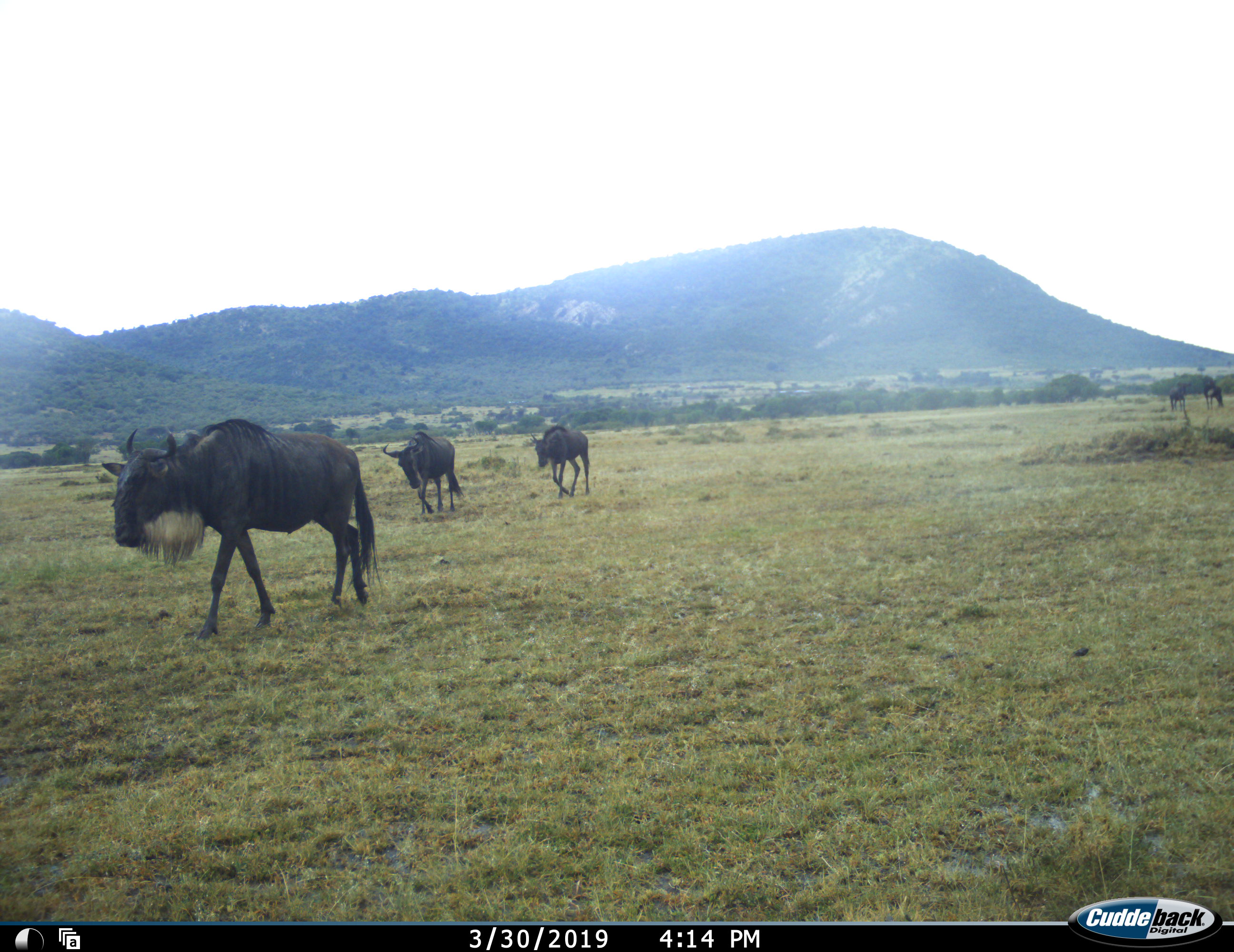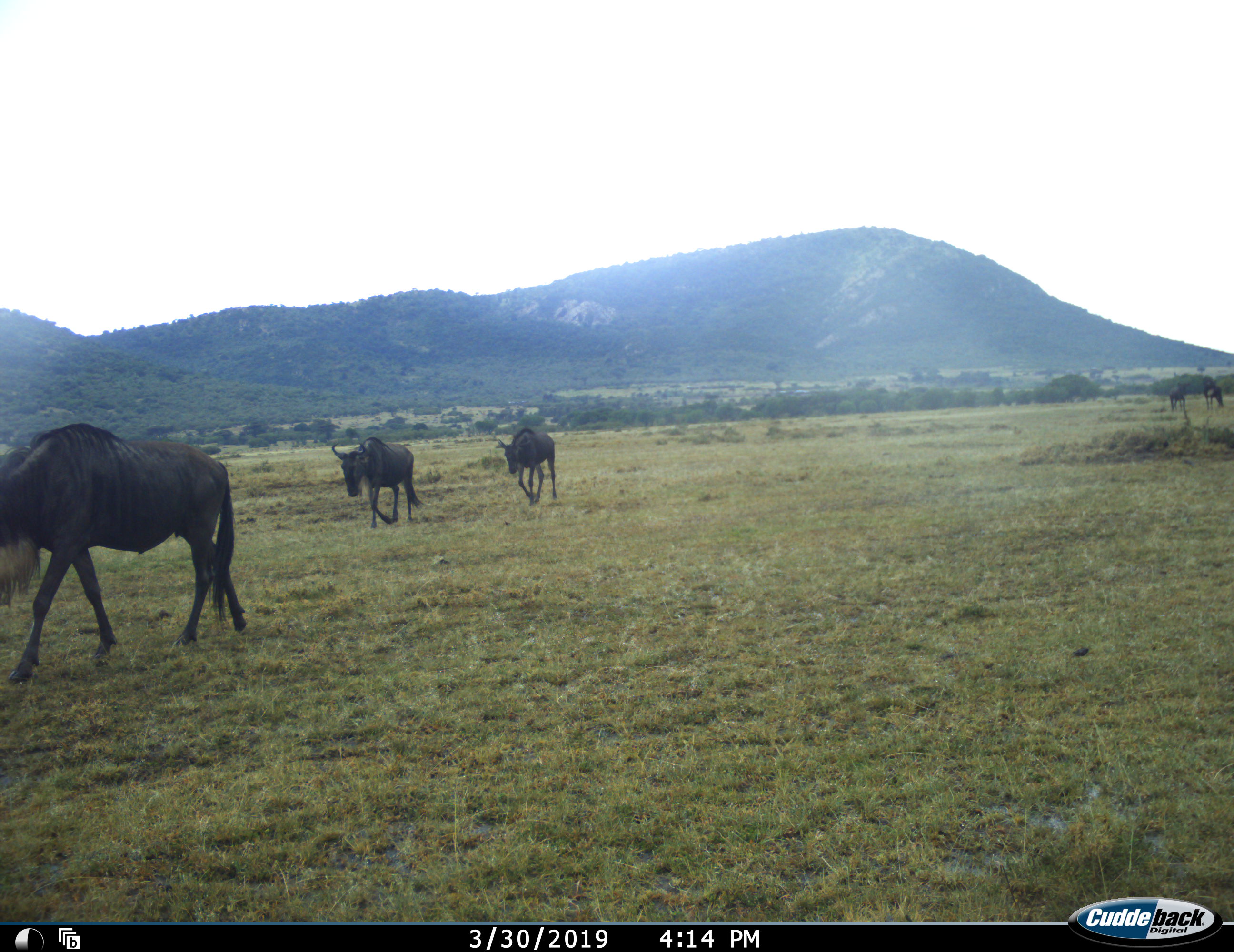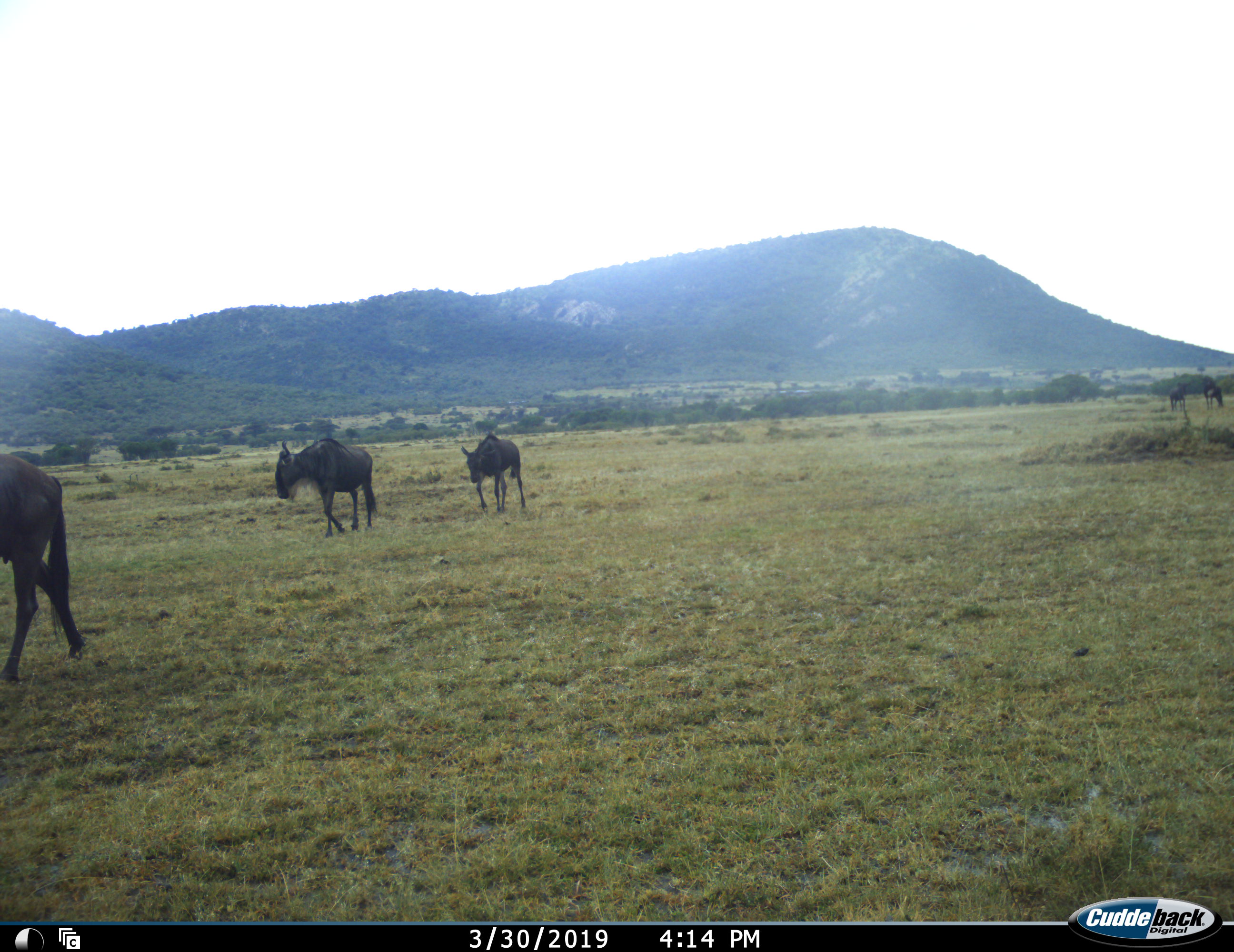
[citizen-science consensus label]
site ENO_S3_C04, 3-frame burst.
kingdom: Animalia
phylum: Chordata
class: Mammalia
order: Artiodactyla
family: Bovidae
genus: Connochaetes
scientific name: Connochaetes taurinus taurinus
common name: blue wildebeest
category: wildebeestblue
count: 5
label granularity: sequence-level